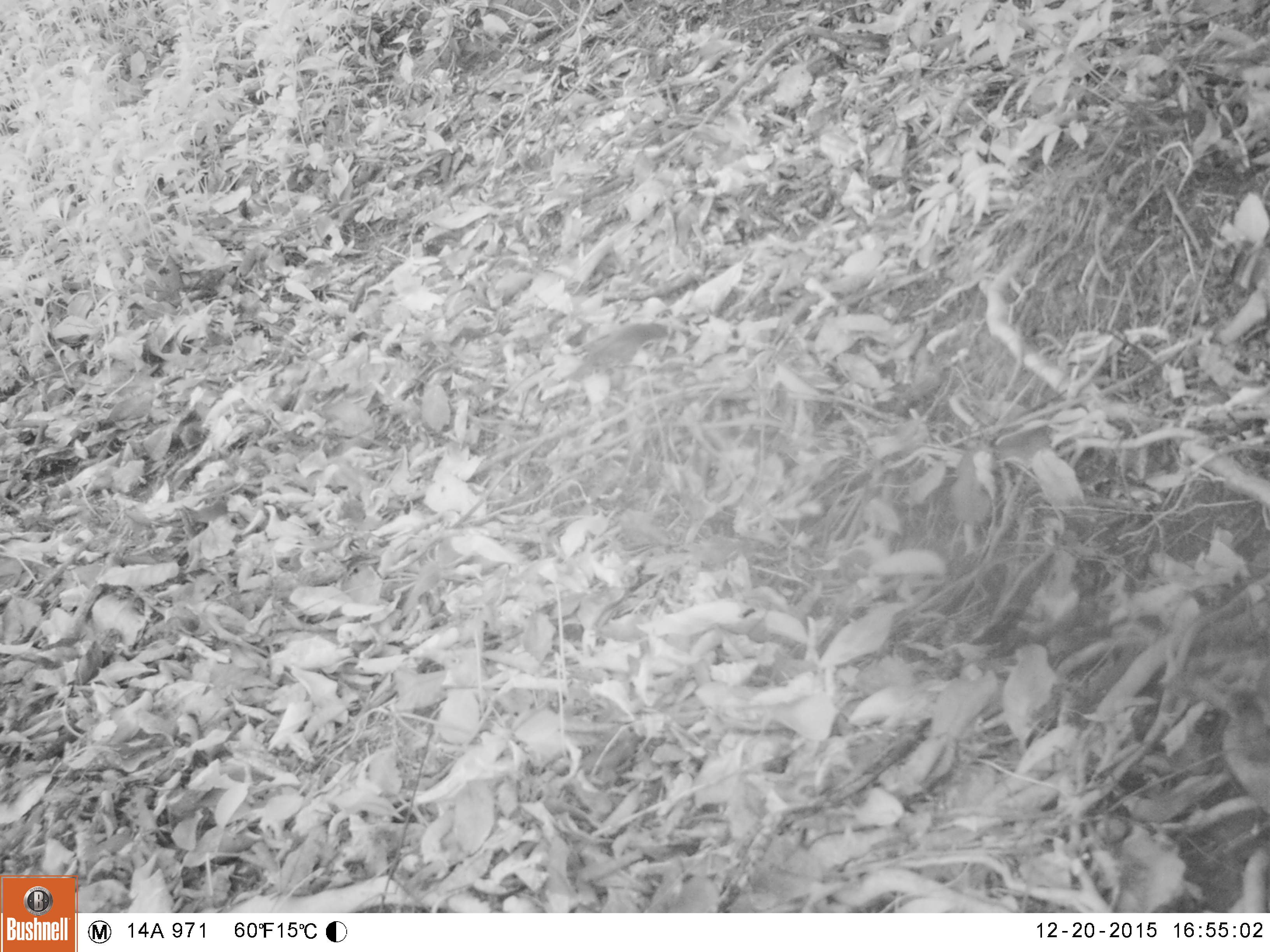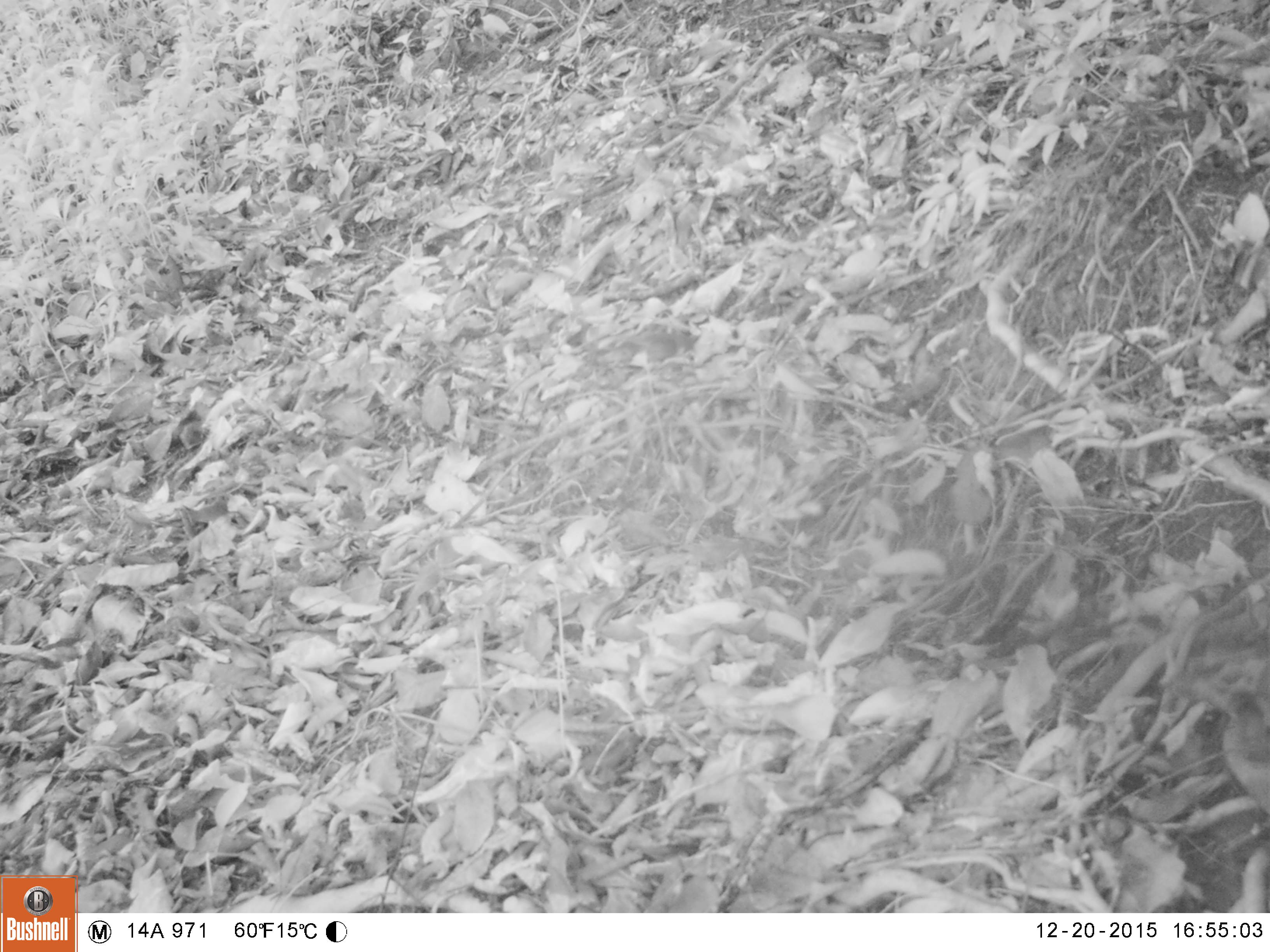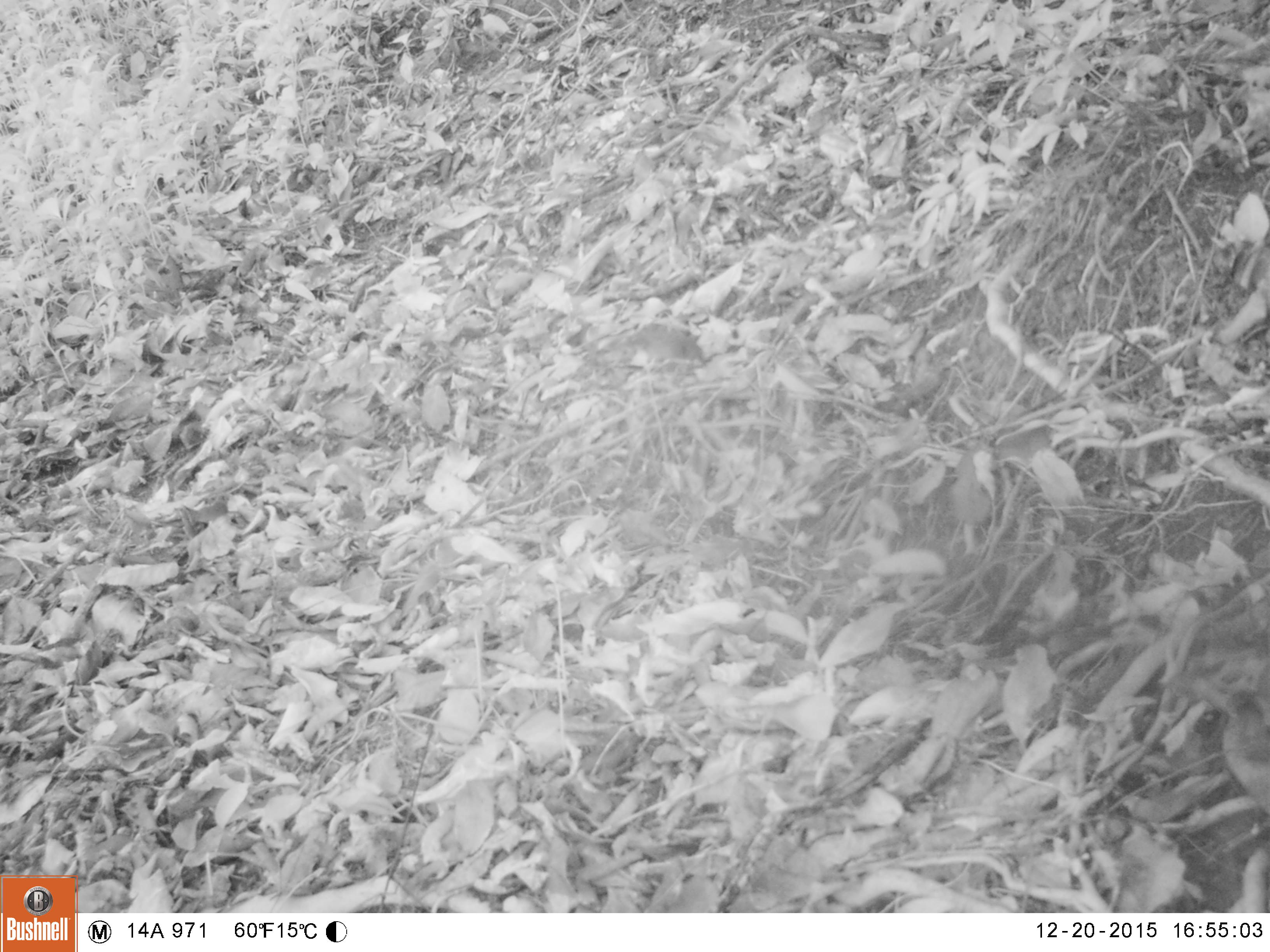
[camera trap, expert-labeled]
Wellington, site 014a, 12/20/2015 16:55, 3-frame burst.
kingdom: Animalia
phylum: Chordata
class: Aves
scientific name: Aves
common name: bird